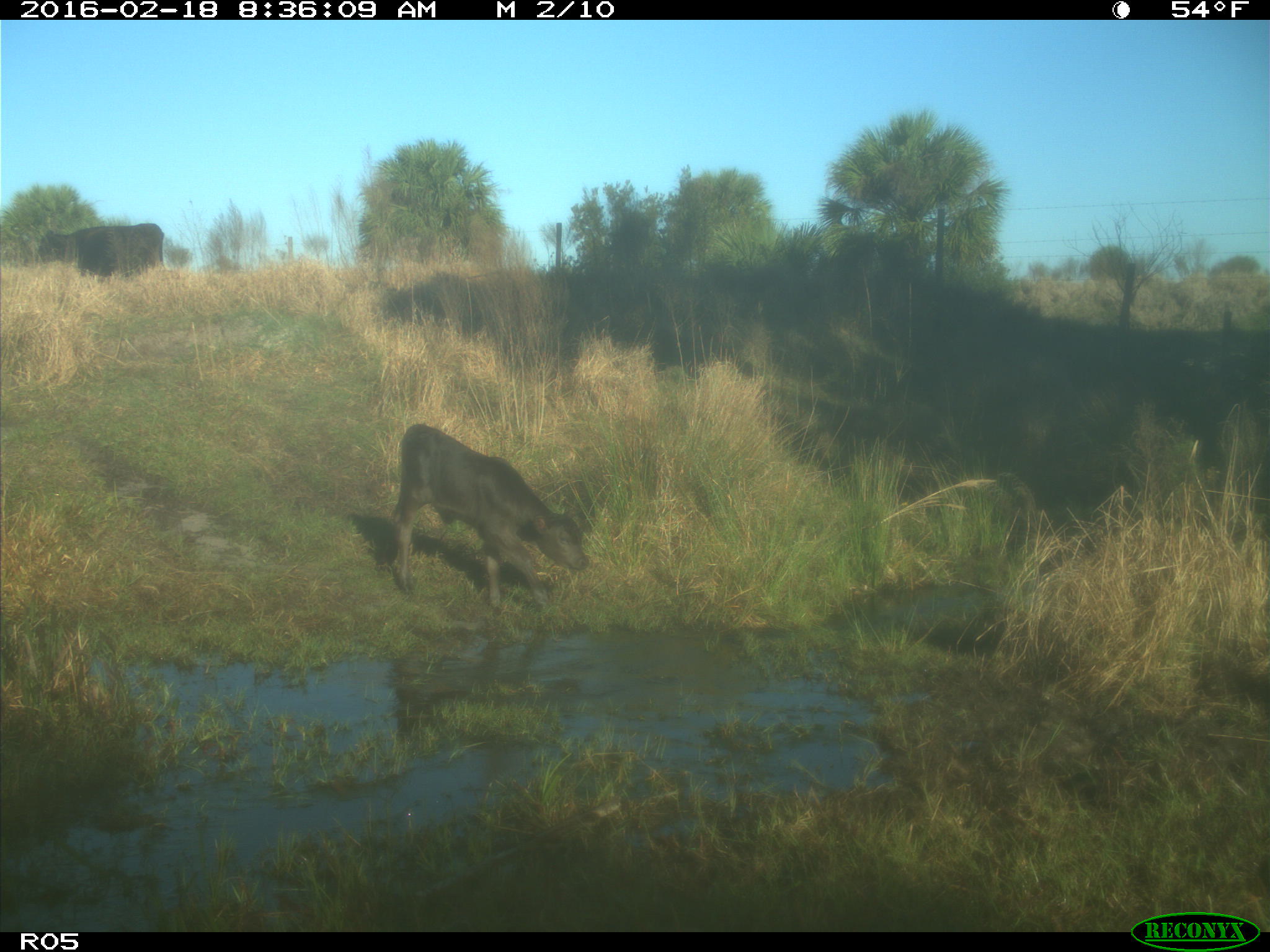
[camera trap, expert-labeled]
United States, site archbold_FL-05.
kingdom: Animalia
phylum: Chordata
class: Mammalia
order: Artiodactyla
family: Bovidae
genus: Bos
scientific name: Bos taurus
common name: domestic cow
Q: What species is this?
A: Bos taurus (domestic cow).